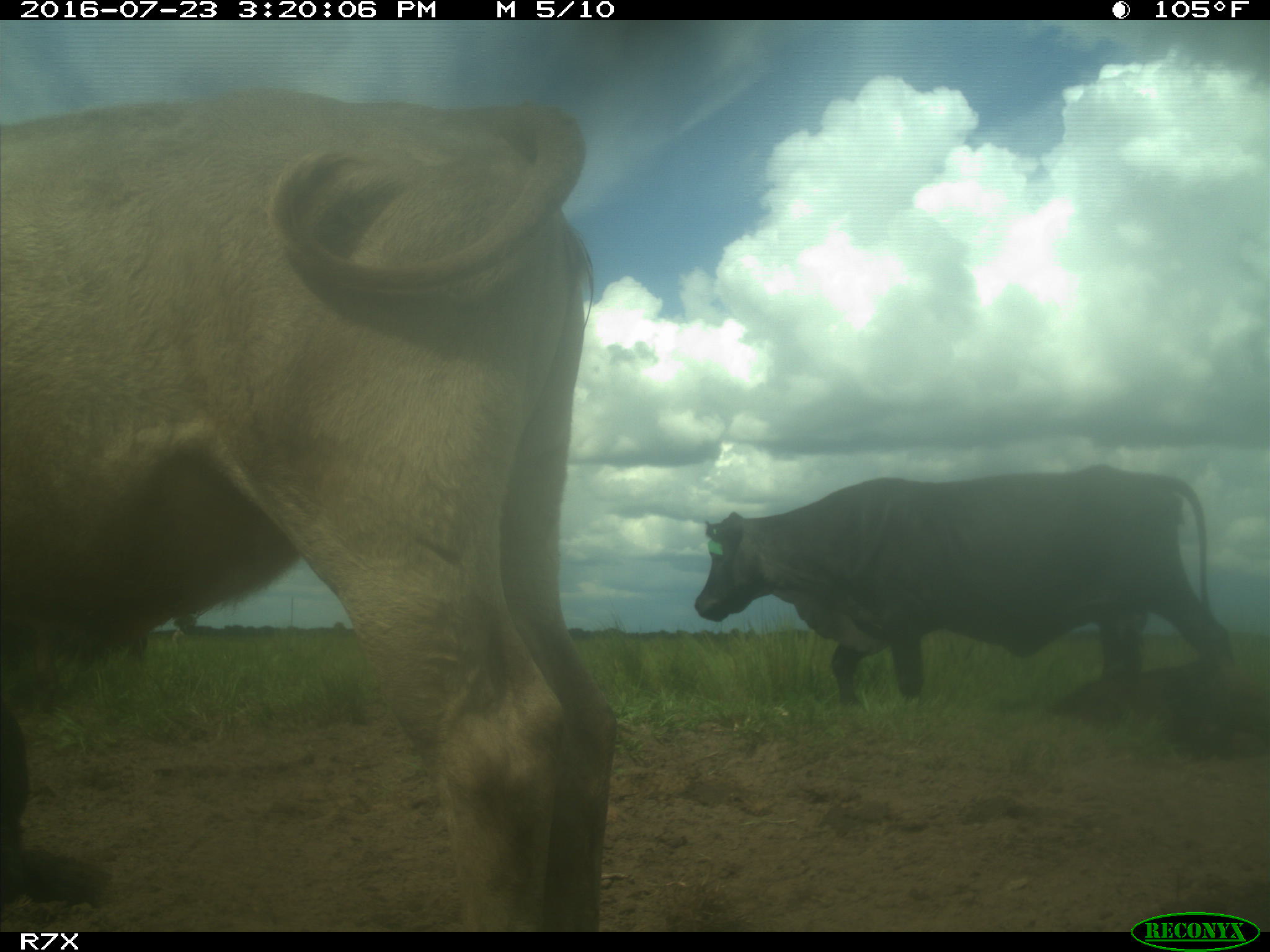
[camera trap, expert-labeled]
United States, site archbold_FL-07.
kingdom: Animalia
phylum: Chordata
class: Mammalia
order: Artiodactyla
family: Bovidae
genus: Bos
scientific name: Bos taurus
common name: domestic cow